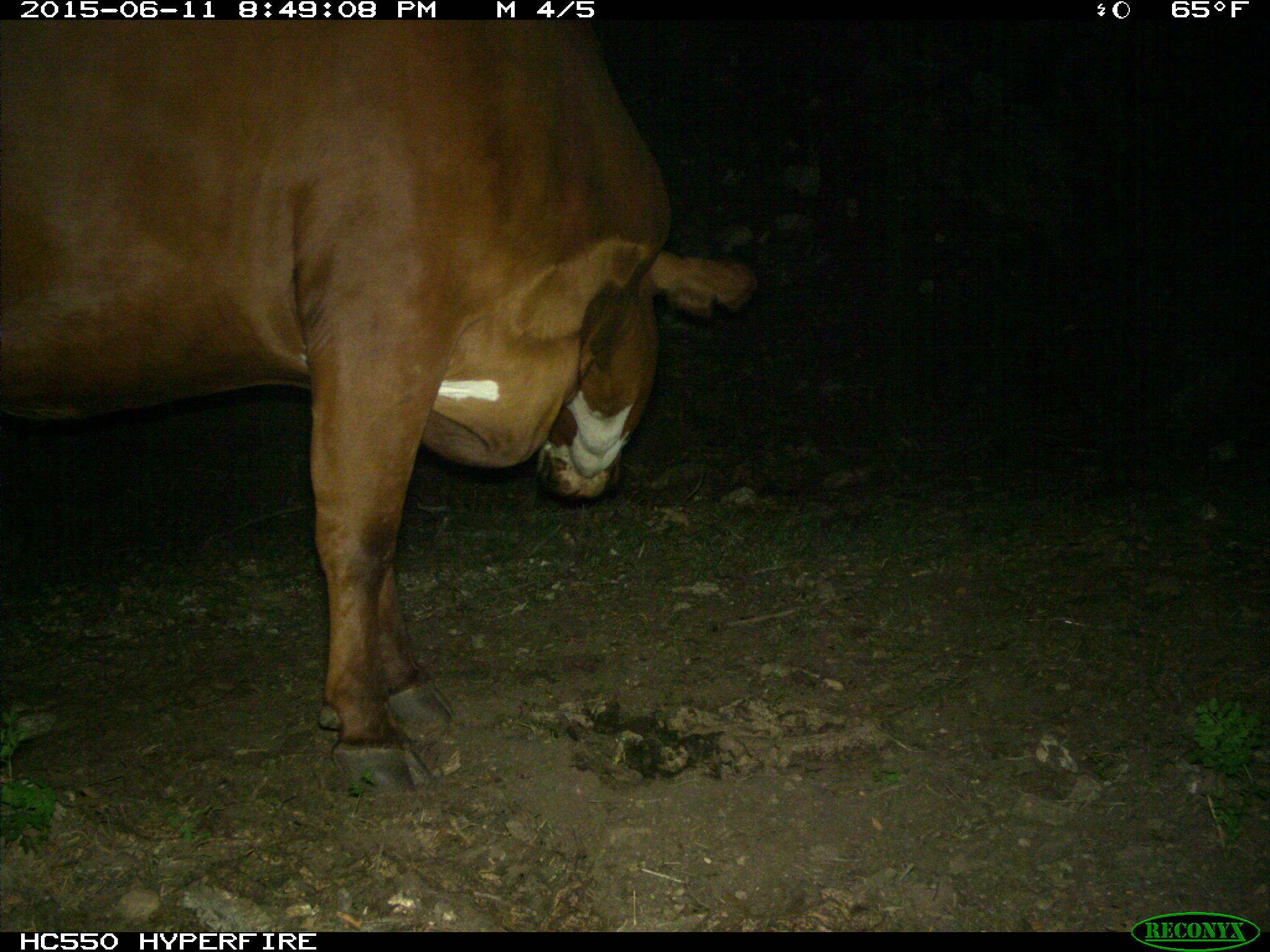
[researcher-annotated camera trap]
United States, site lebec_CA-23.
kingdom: Animalia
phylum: Chordata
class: Mammalia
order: Artiodactyla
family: Bovidae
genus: Bos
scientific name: Bos taurus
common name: domestic cow